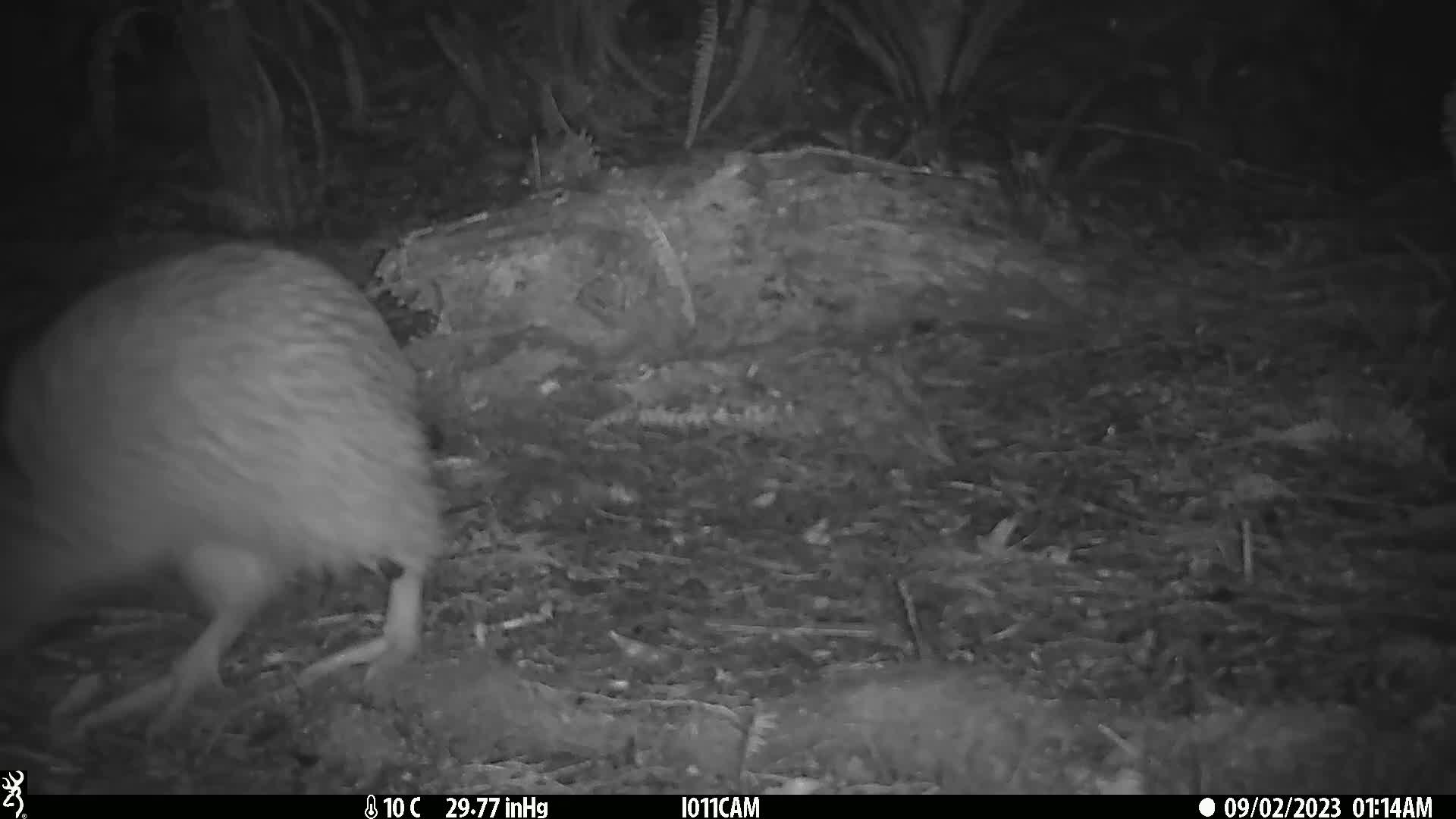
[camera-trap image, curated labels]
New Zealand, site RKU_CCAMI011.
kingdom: Animalia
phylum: Chordata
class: Aves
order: Apterygiformes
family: Apterygidae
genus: Apteryx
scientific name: Apteryx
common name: kiwi